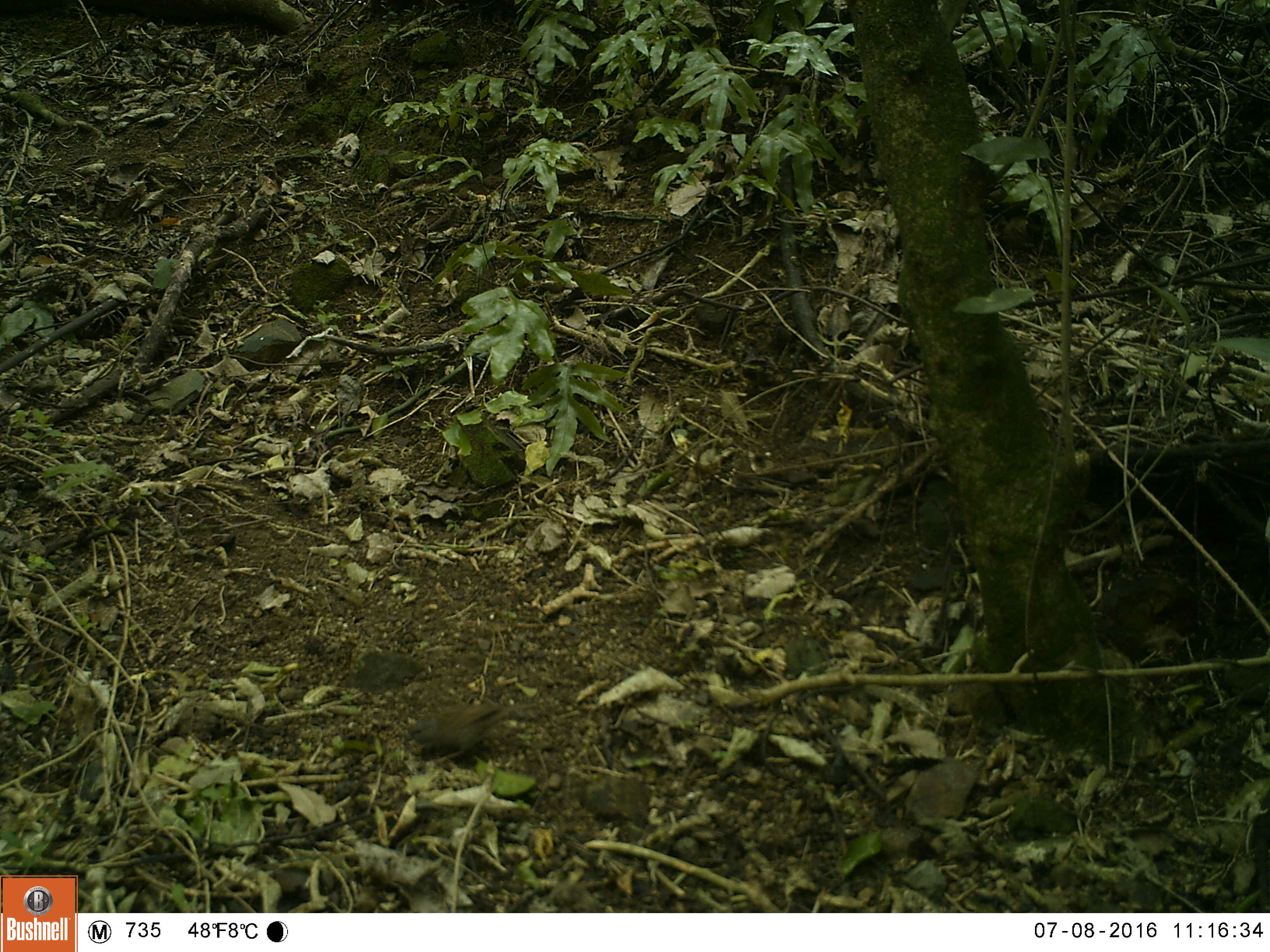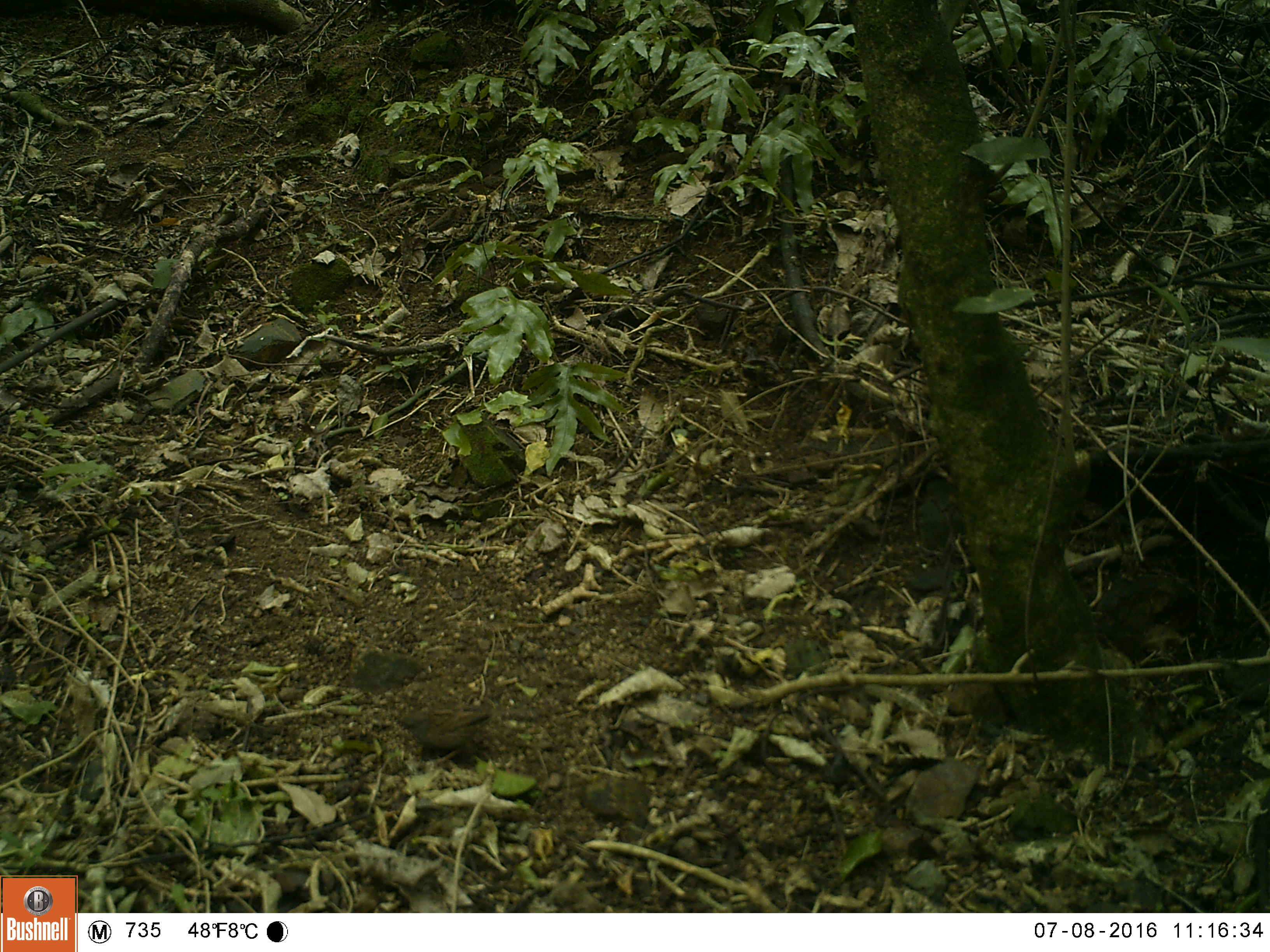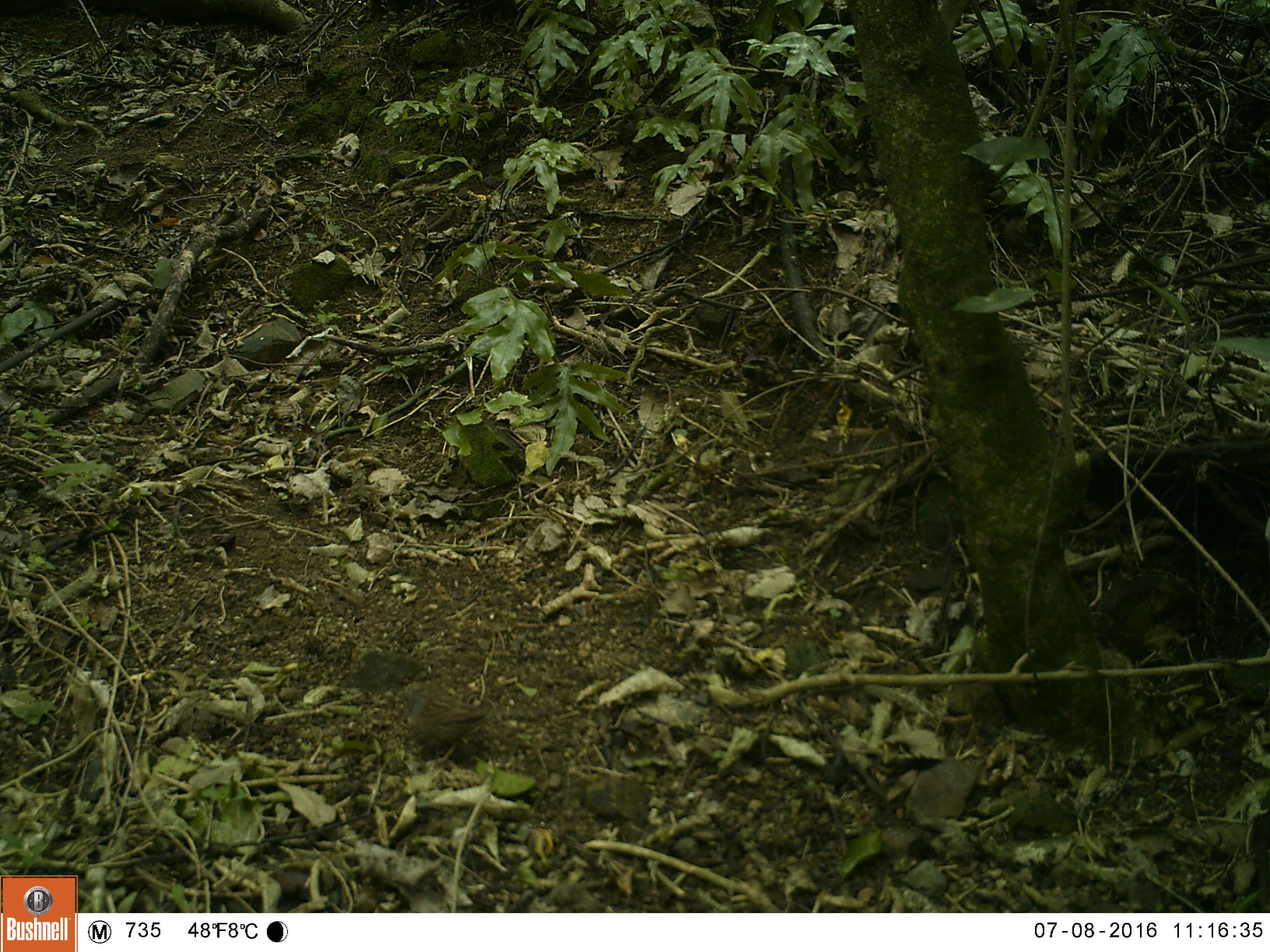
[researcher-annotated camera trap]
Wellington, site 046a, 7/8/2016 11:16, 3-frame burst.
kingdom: Animalia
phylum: Chordata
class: Aves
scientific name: Aves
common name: bird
Bird (Aves).